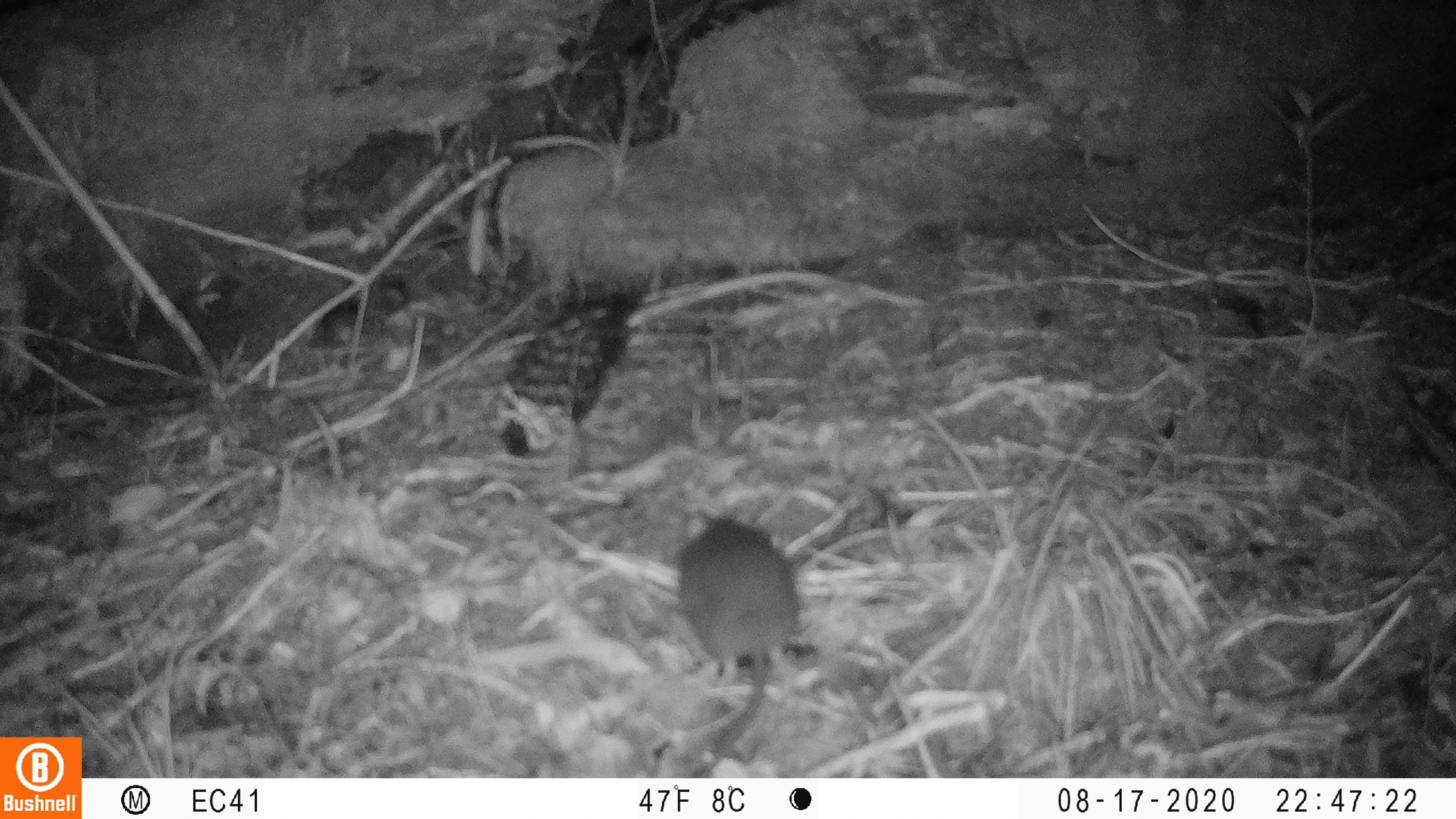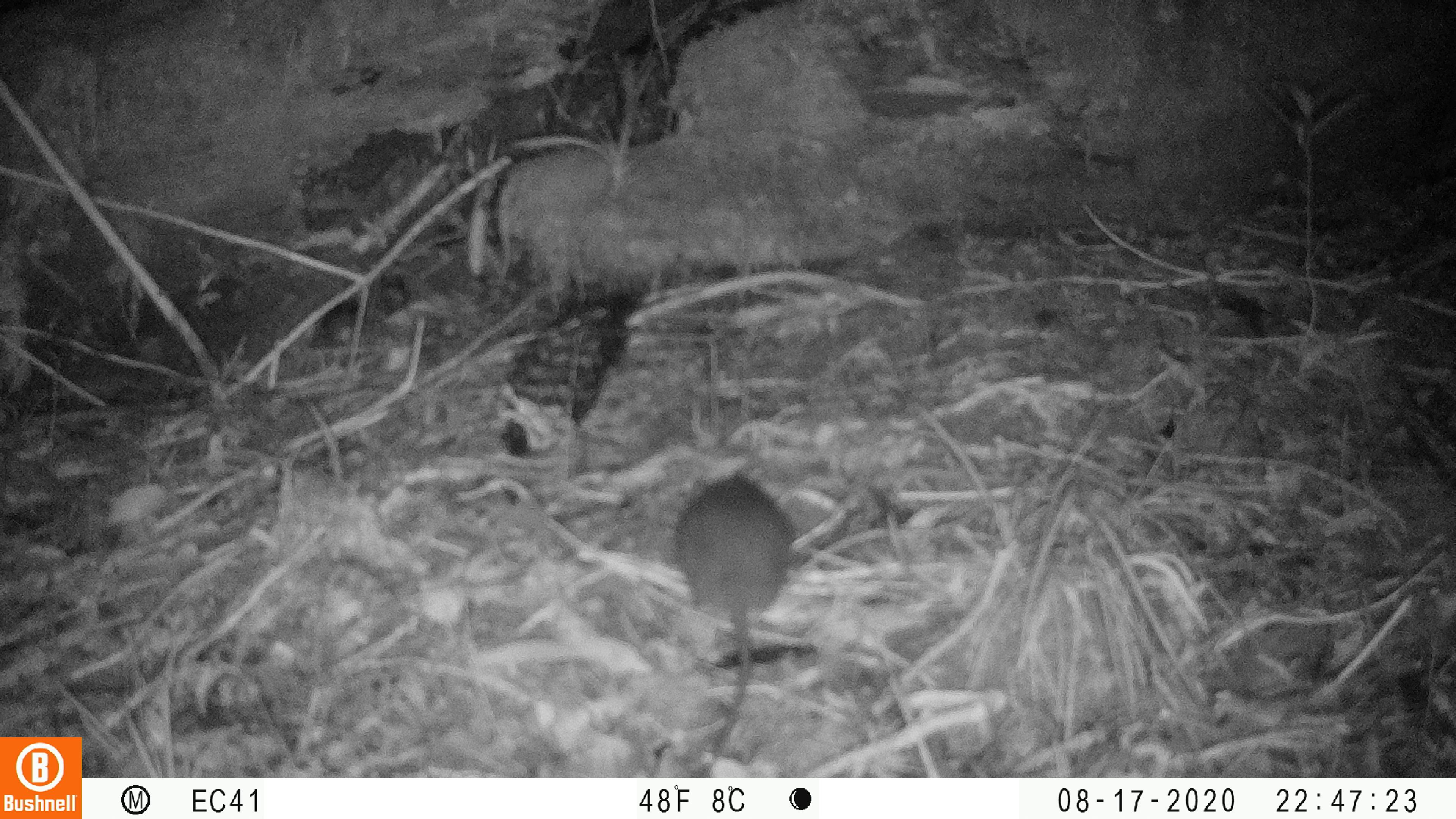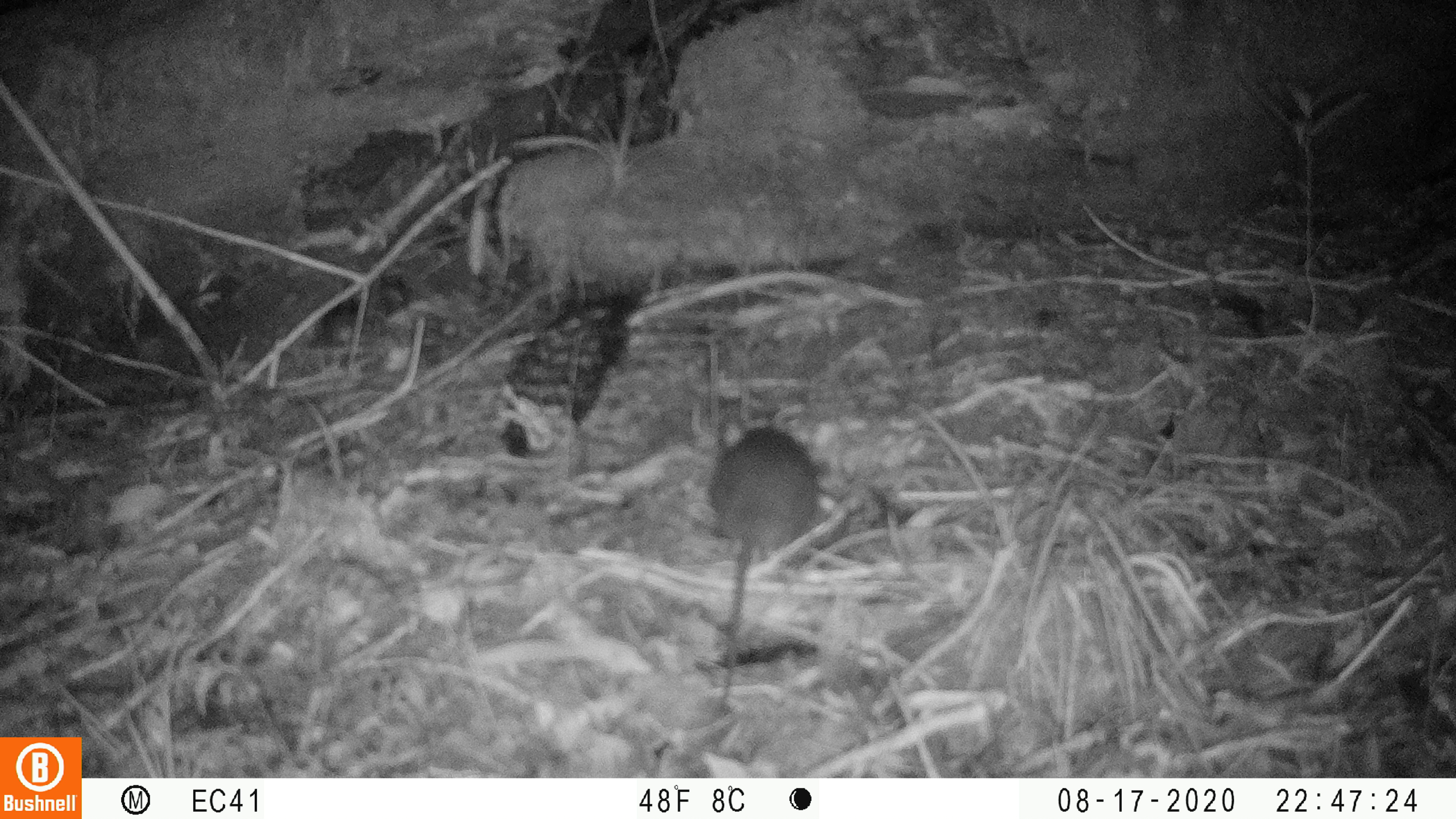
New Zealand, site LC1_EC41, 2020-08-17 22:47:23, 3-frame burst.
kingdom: Animalia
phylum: Chordata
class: Mammalia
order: Rodentia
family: Muridae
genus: Rattus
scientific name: Rattus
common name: rat